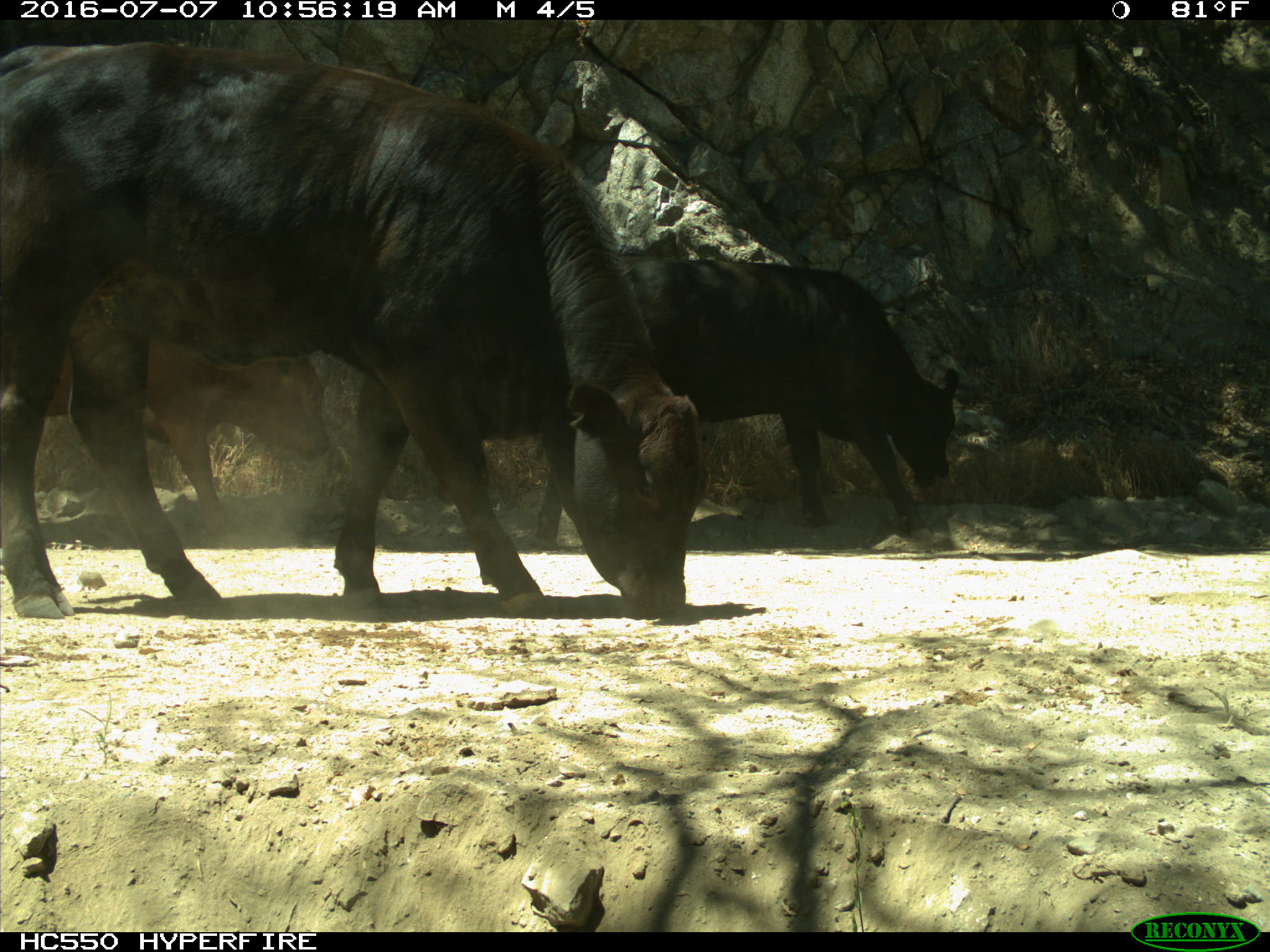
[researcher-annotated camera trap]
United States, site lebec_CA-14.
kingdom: Animalia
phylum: Chordata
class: Mammalia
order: Artiodactyla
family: Bovidae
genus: Bos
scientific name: Bos taurus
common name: domestic cow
Bos taurus (domestic cow).